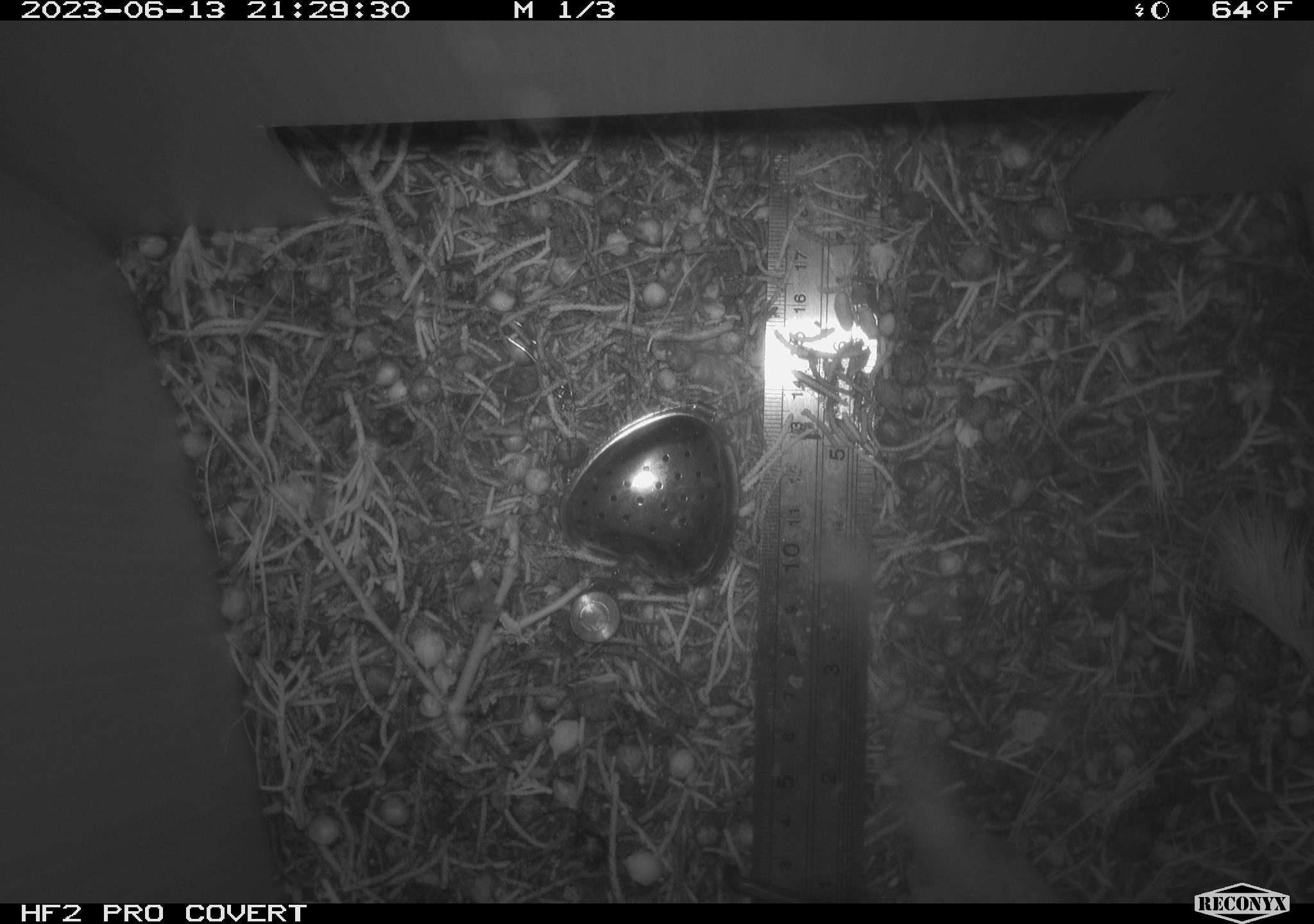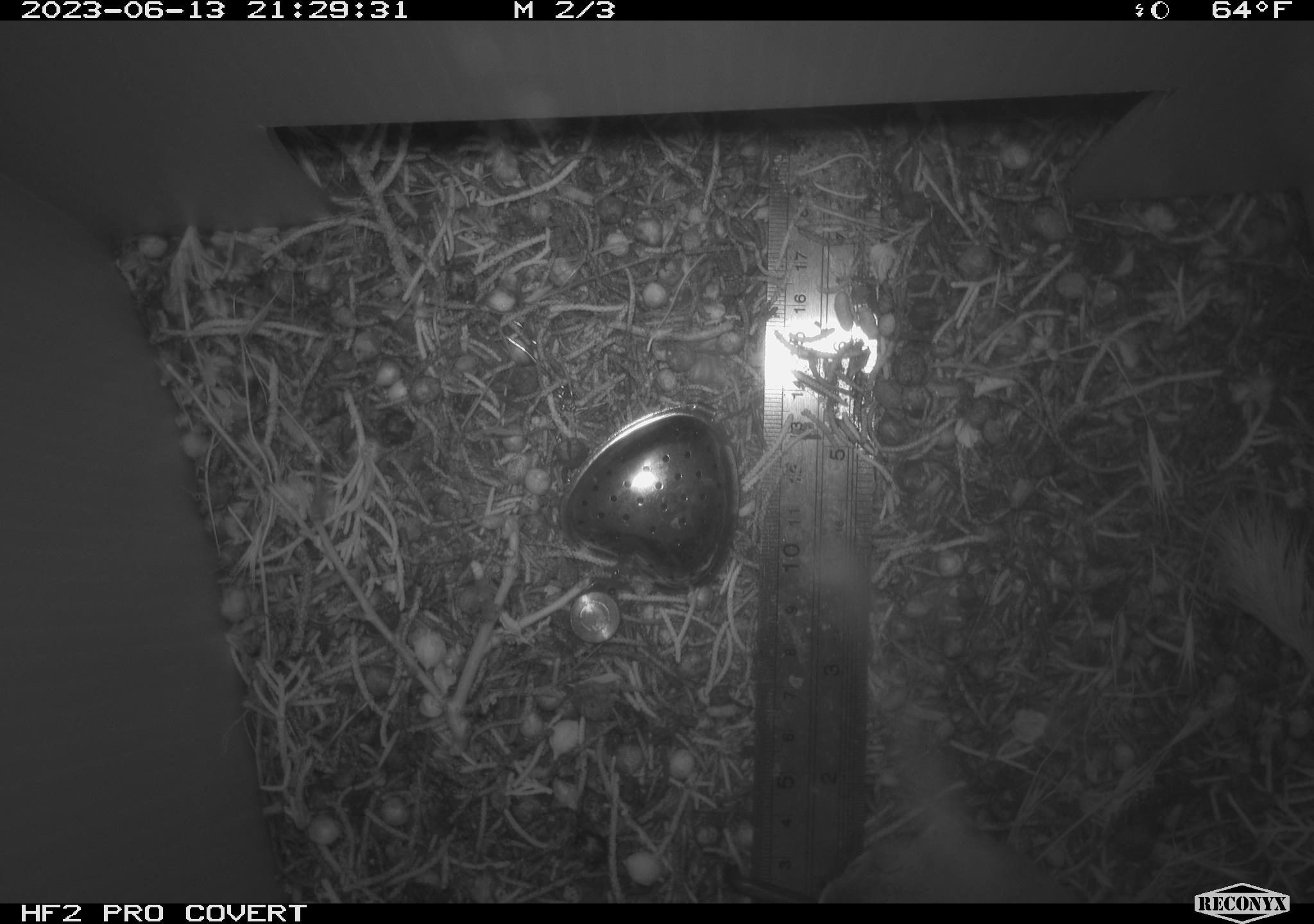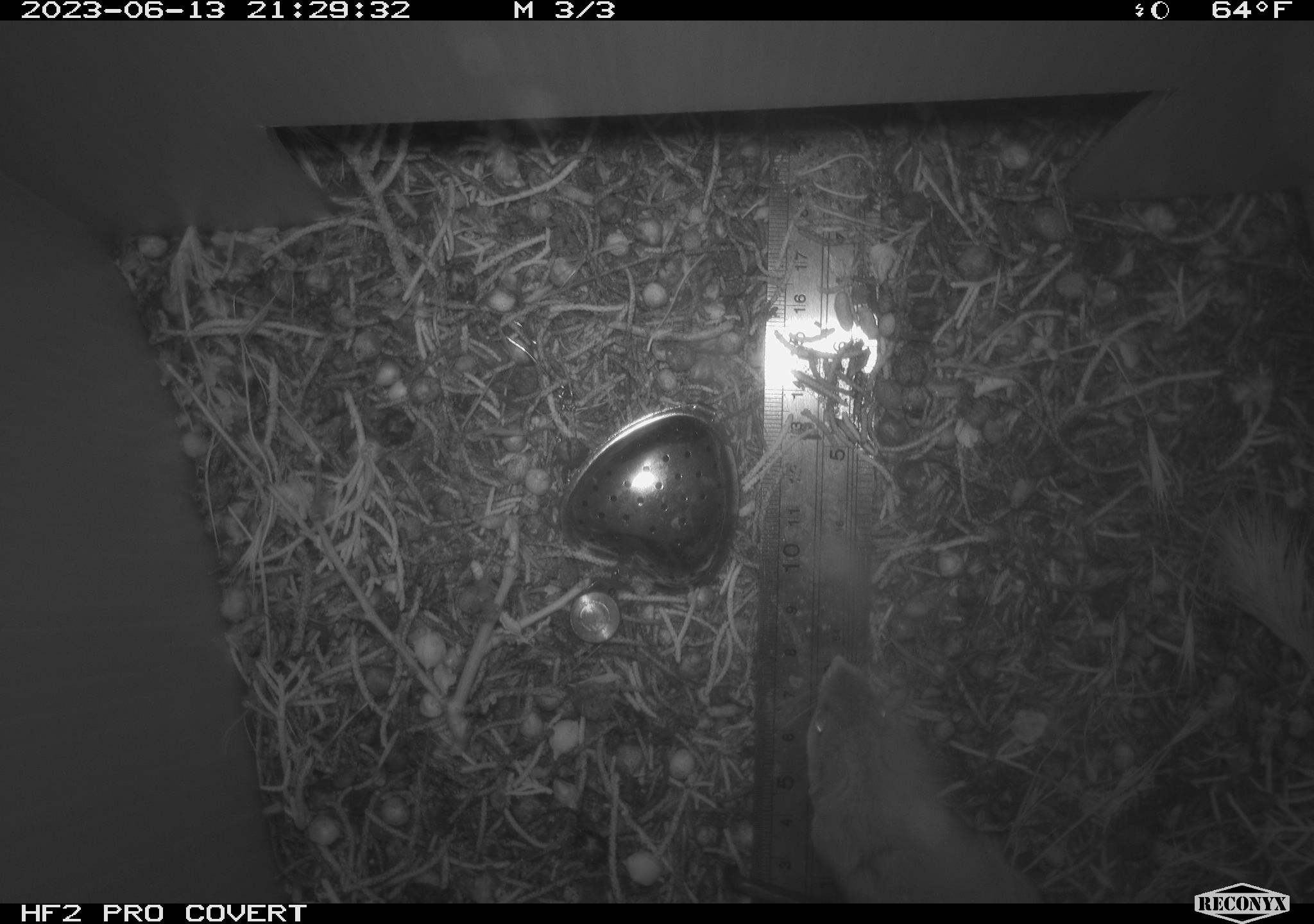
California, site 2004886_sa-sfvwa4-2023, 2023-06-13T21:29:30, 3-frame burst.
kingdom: Animalia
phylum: Chordata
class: Mammalia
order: Rodentia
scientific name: Rodentia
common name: mouse species